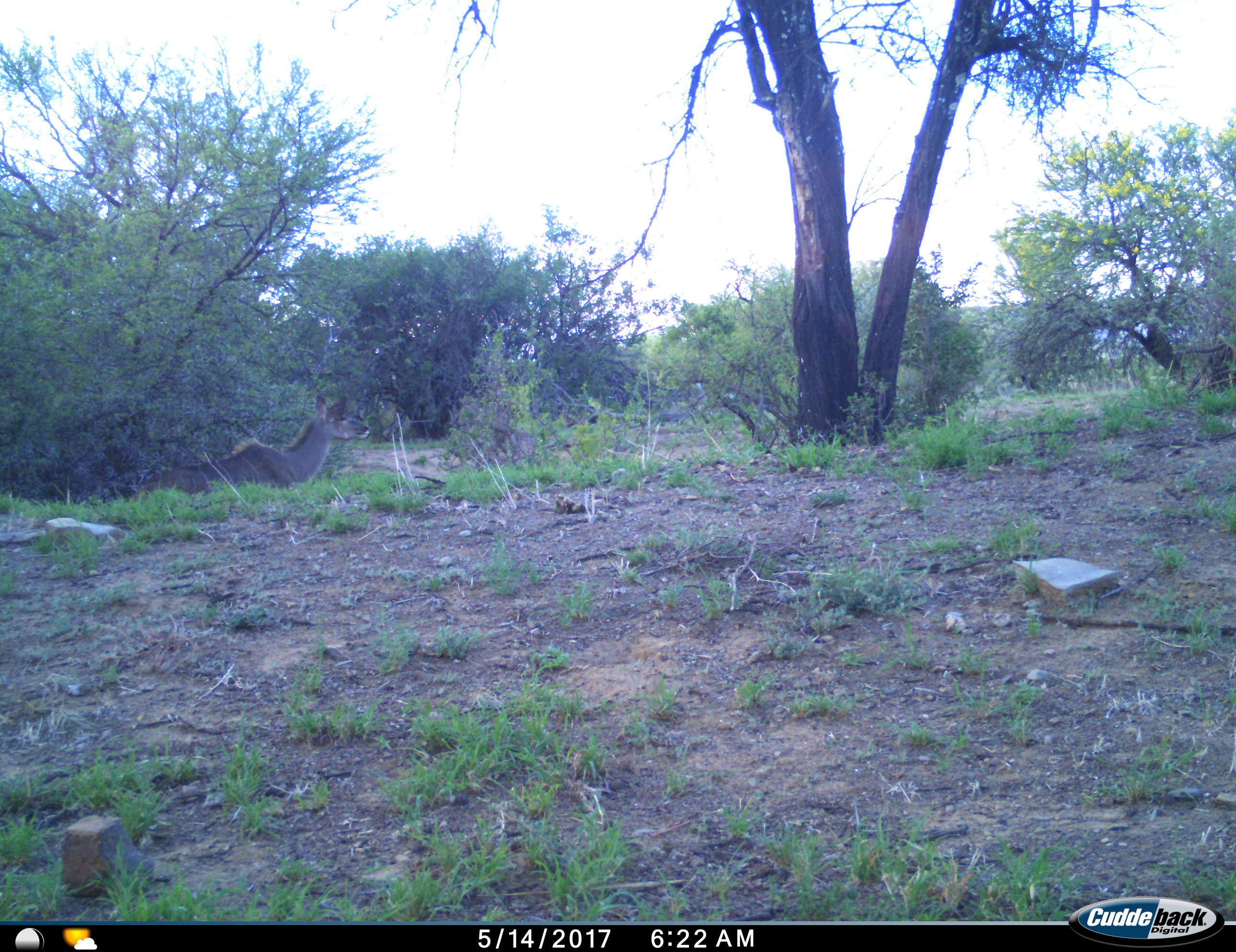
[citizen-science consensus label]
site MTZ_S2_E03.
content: unidentified animal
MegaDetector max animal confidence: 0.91